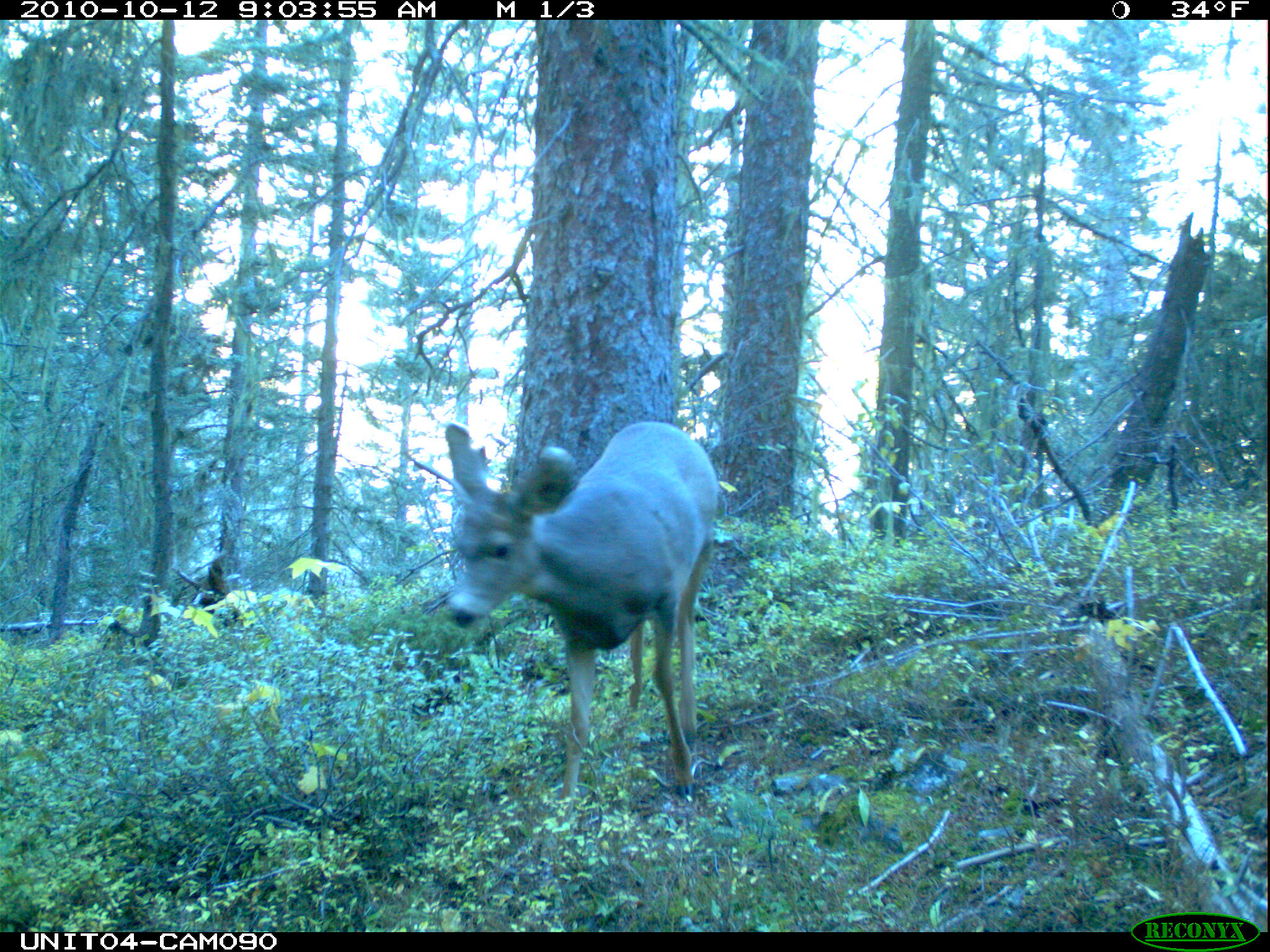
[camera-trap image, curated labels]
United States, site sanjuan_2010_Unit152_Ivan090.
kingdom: Animalia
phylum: Chordata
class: Mammalia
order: Artiodactyla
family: Cervidae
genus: Odocoileus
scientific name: Odocoileus hemionus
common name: mule deer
Odocoileus hemionus (mule deer).